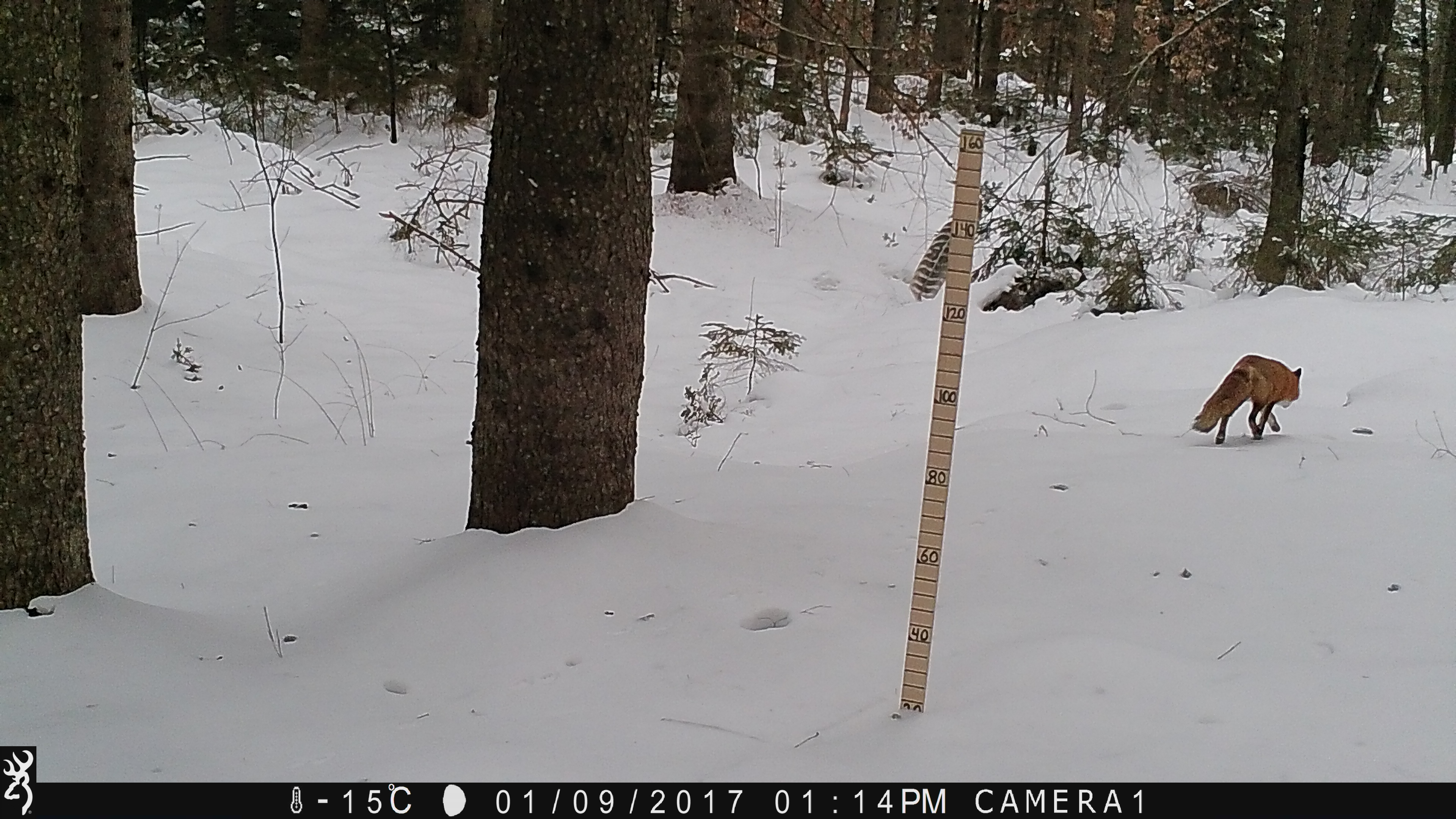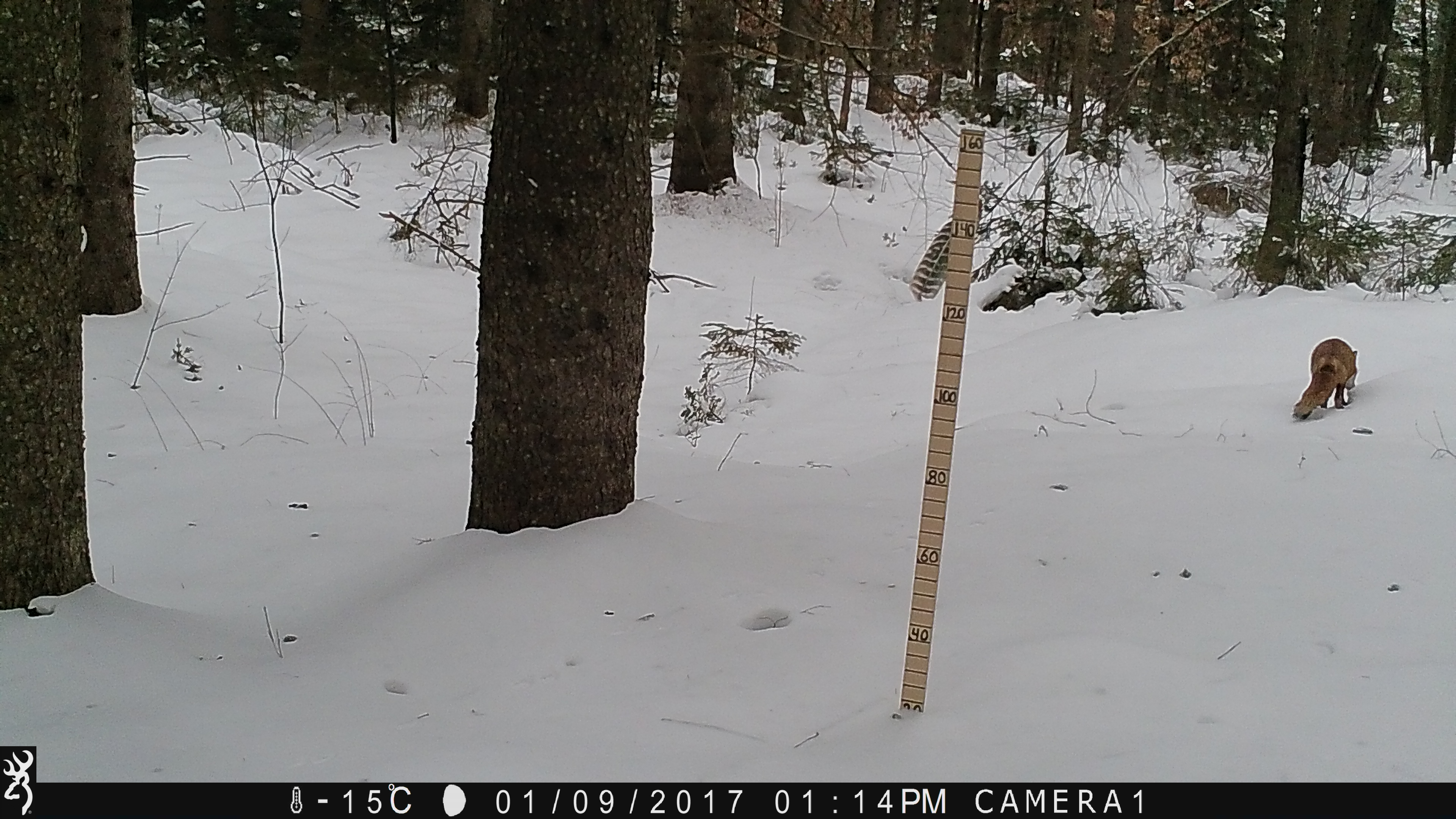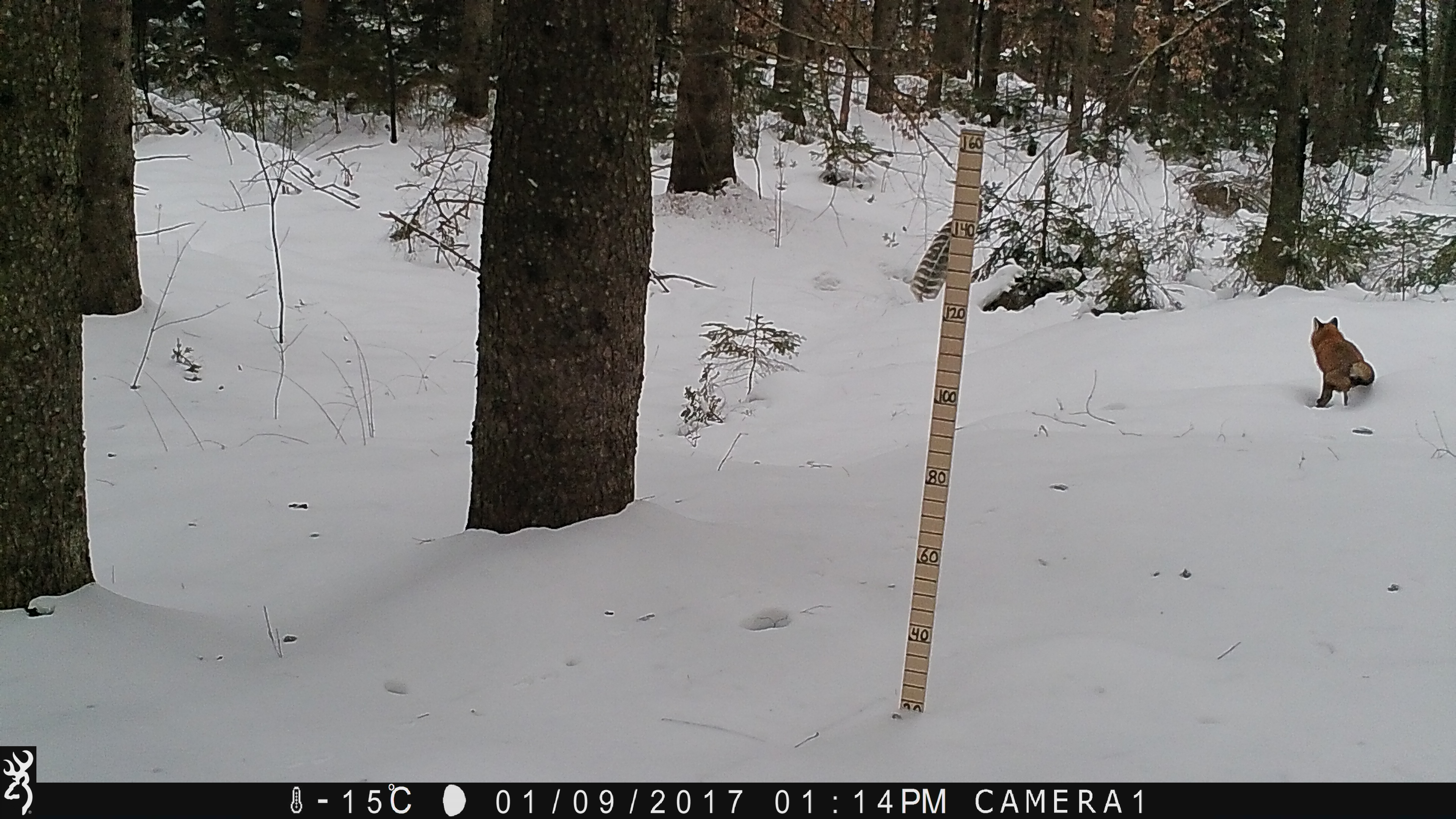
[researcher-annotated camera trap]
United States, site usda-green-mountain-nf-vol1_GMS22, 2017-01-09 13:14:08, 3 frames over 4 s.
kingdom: Animalia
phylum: Chordata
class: Mammalia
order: Carnivora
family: Canidae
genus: Vulpes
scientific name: Vulpes vulpes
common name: red fox